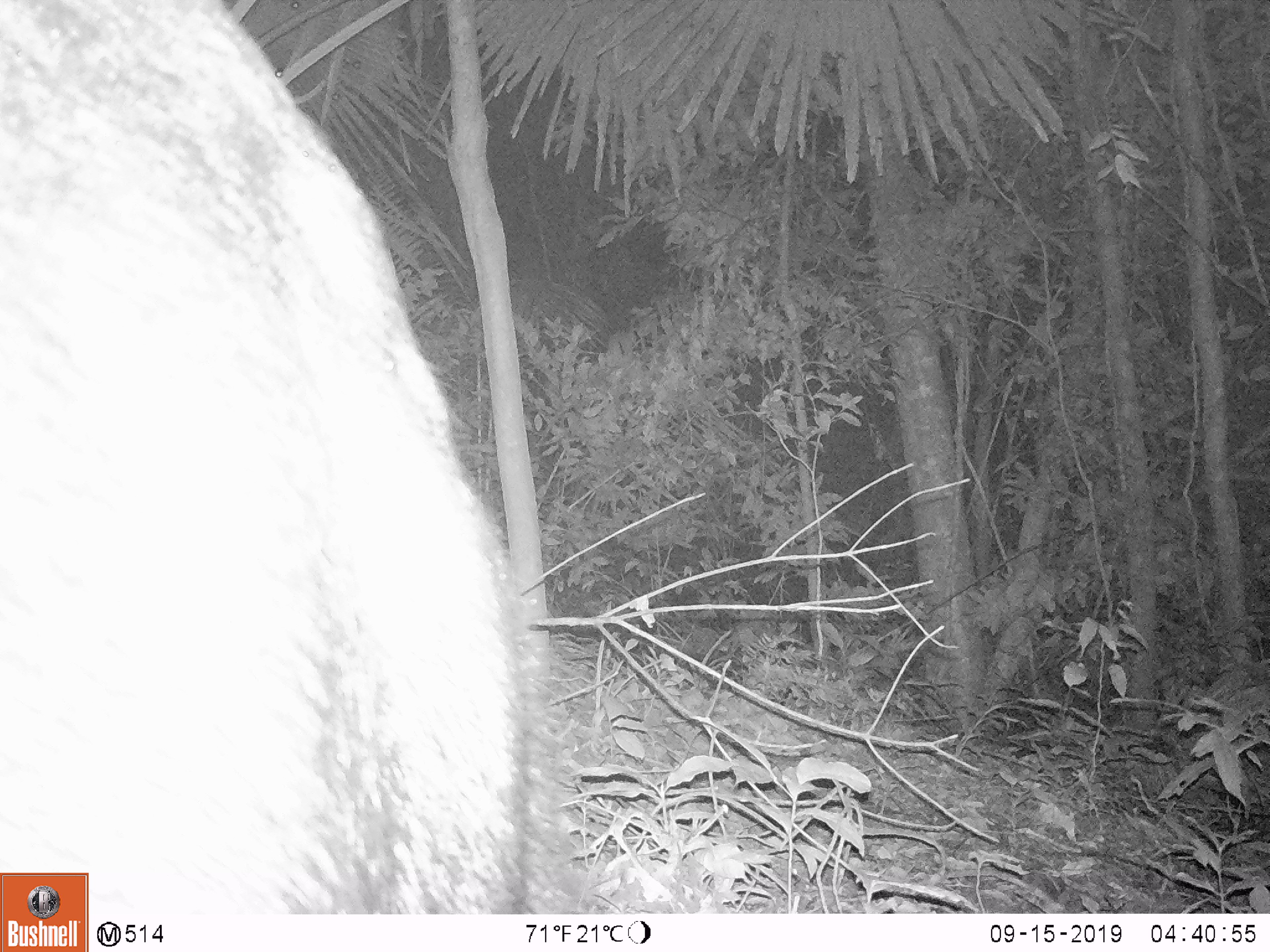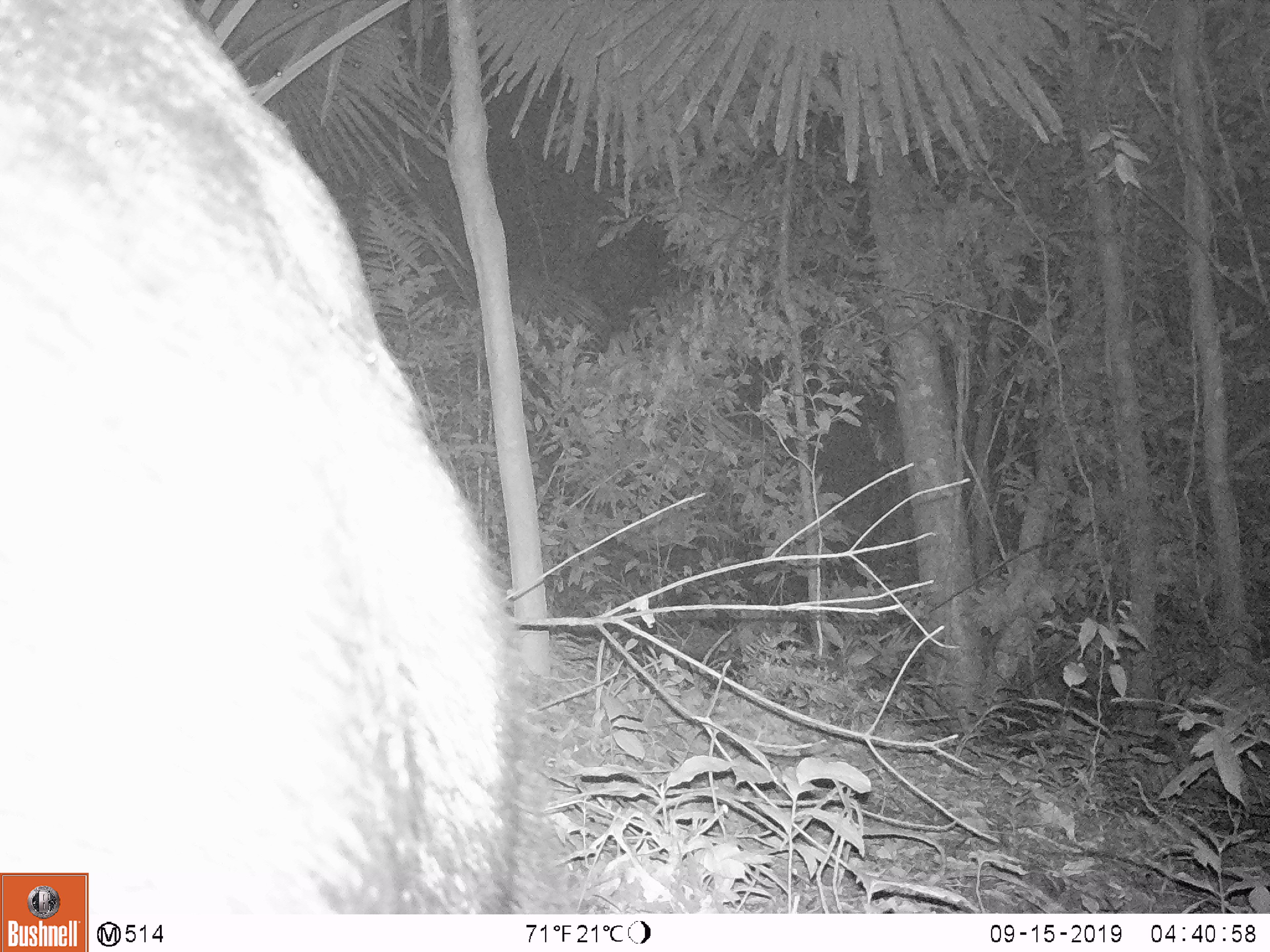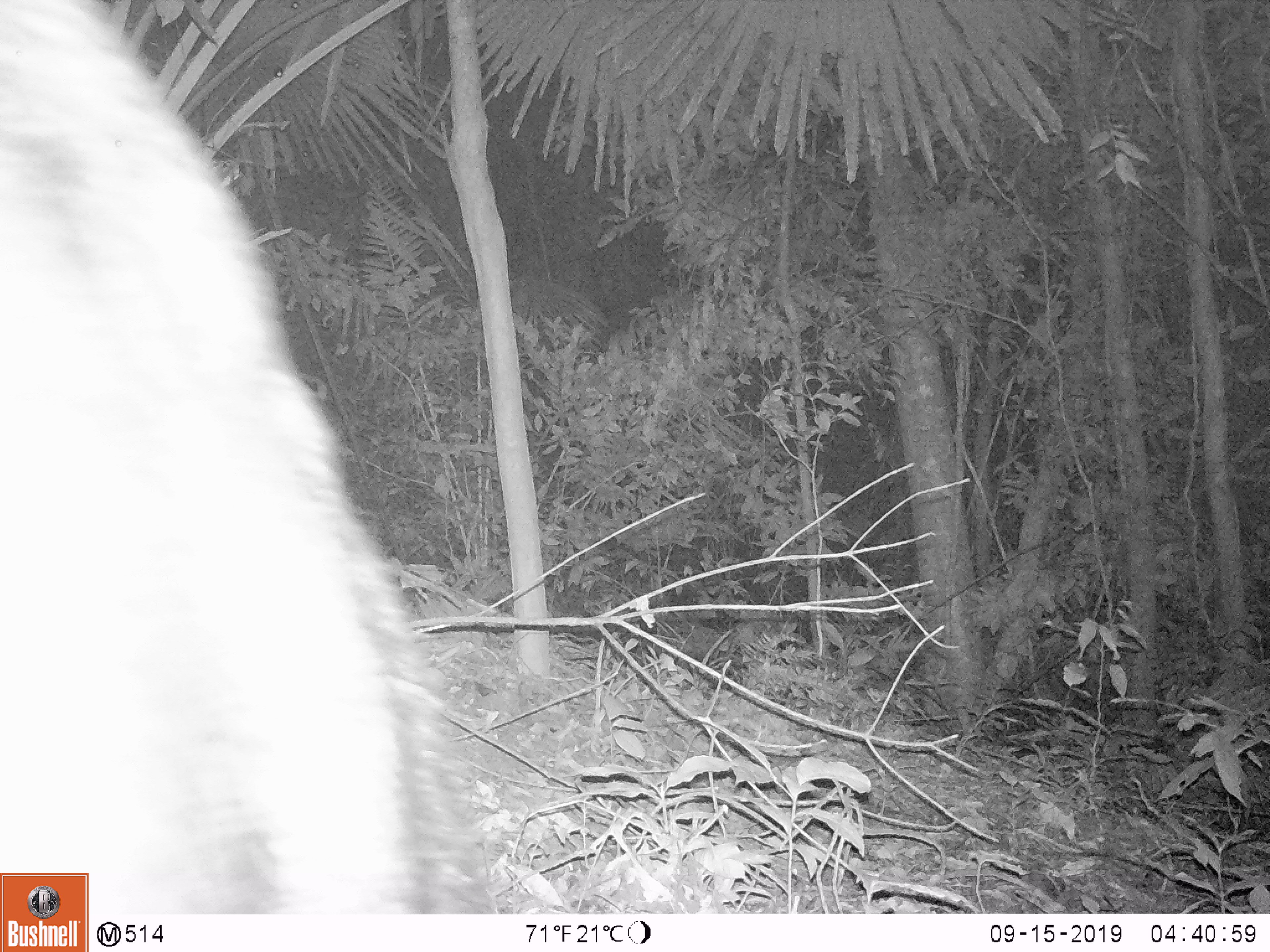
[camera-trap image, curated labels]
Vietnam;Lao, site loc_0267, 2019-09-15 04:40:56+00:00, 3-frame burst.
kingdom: Animalia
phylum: Chordata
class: Mammalia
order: Artiodactyla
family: Bovidae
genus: Capricornis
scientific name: Capricornis sumatraensis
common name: chinese serow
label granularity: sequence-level